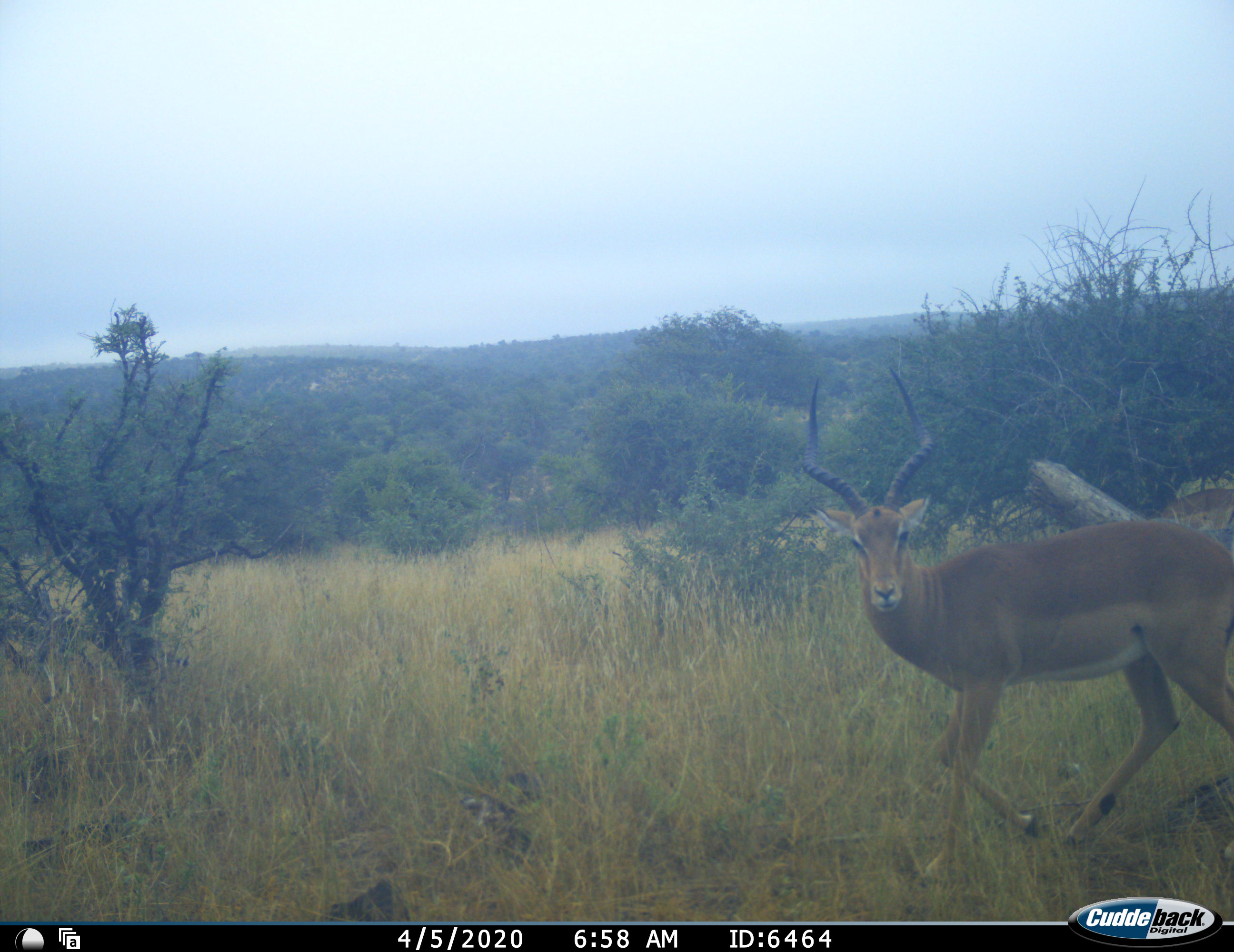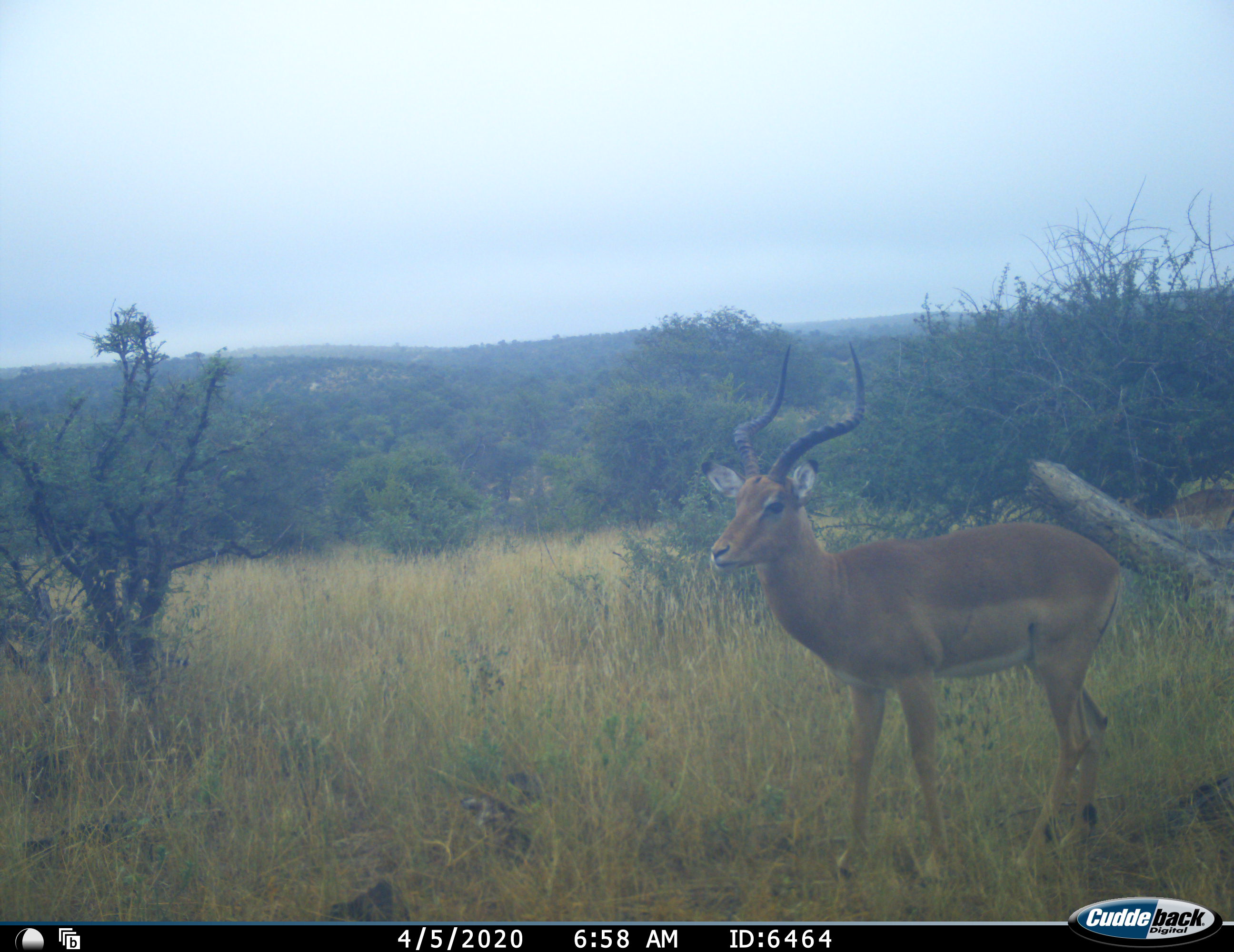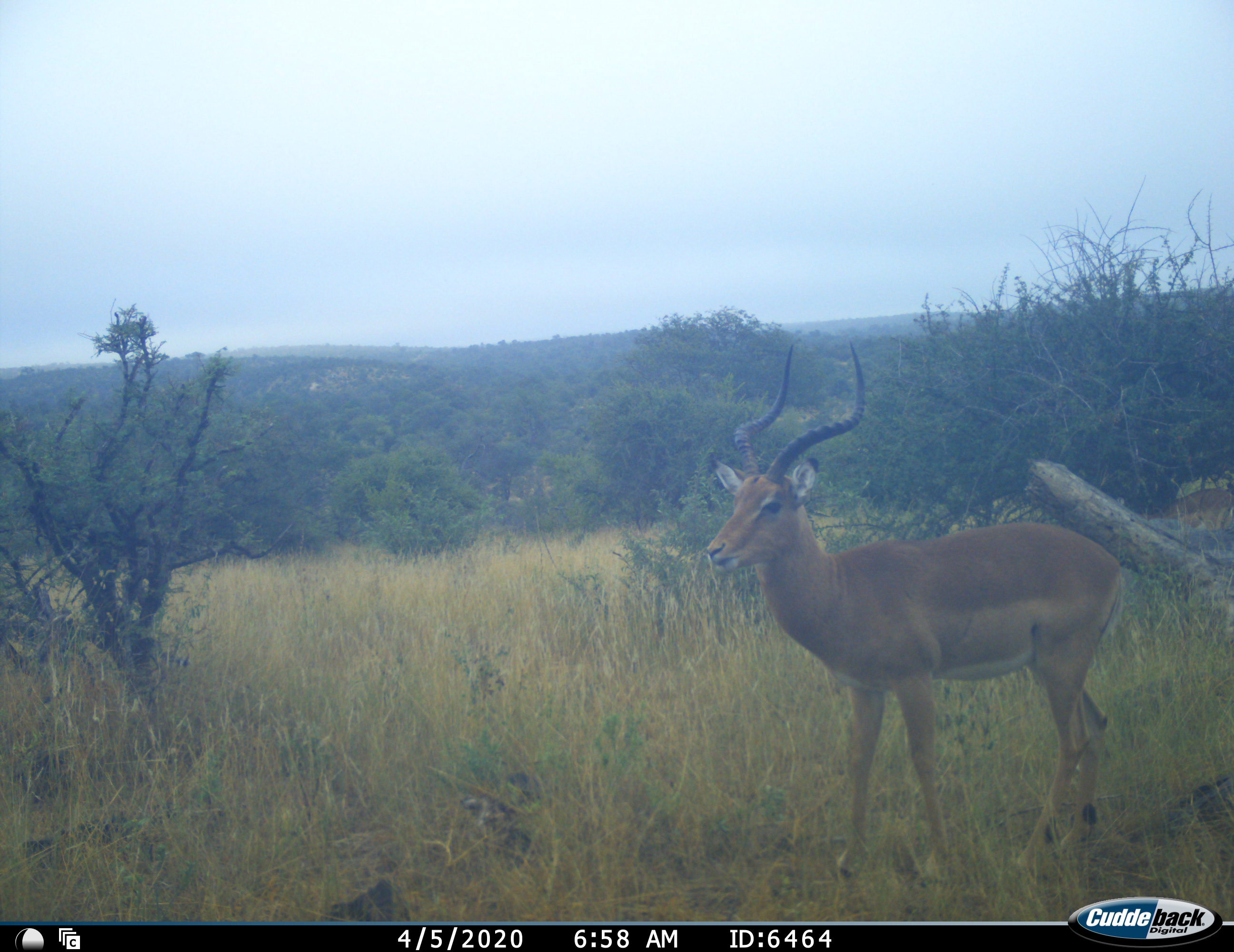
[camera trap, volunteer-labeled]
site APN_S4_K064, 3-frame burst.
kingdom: Animalia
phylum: Chordata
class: Mammalia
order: Artiodactyla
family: Bovidae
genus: Aepyceros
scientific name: Aepyceros melampus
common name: impala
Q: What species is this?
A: Impala (Aepyceros melampus).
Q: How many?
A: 1.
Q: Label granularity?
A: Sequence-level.